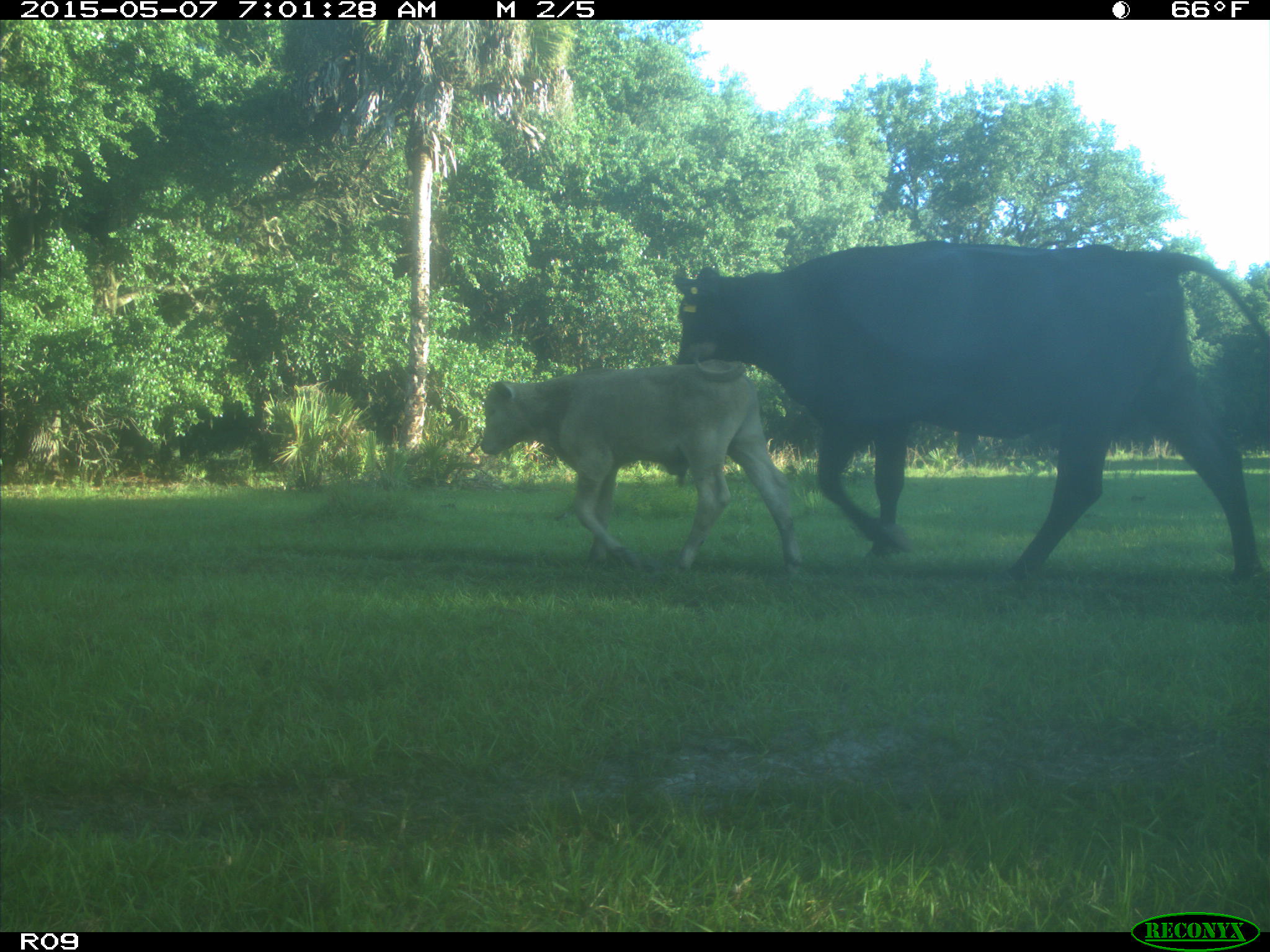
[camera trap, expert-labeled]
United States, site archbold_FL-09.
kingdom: Animalia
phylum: Chordata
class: Mammalia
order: Artiodactyla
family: Bovidae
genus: Bos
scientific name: Bos taurus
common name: domestic cow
Bos taurus (domestic cow).